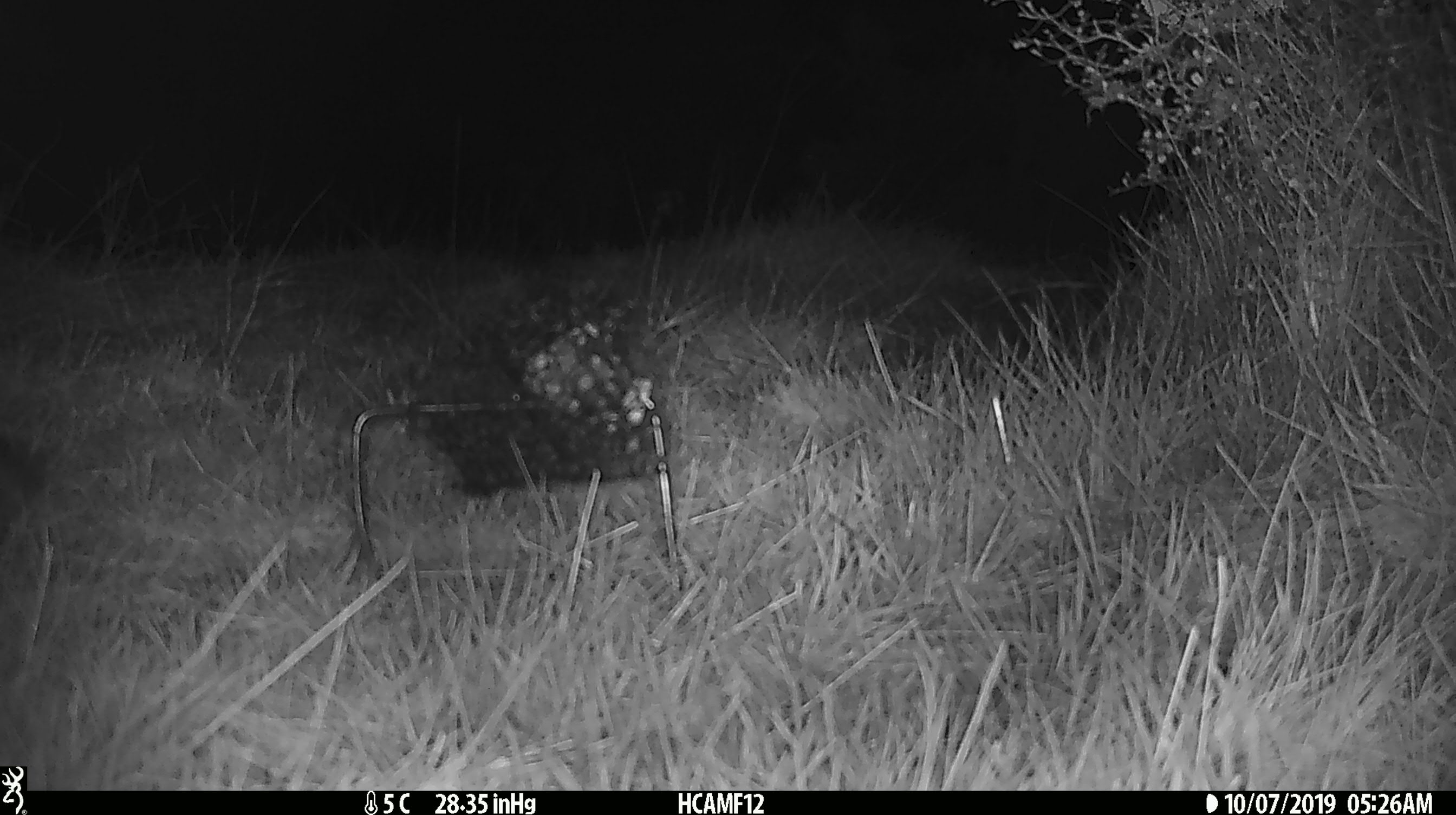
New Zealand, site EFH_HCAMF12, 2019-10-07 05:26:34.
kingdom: Animalia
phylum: Chordata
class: Mammalia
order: Rodentia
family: Muridae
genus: Mus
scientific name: Mus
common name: mouse